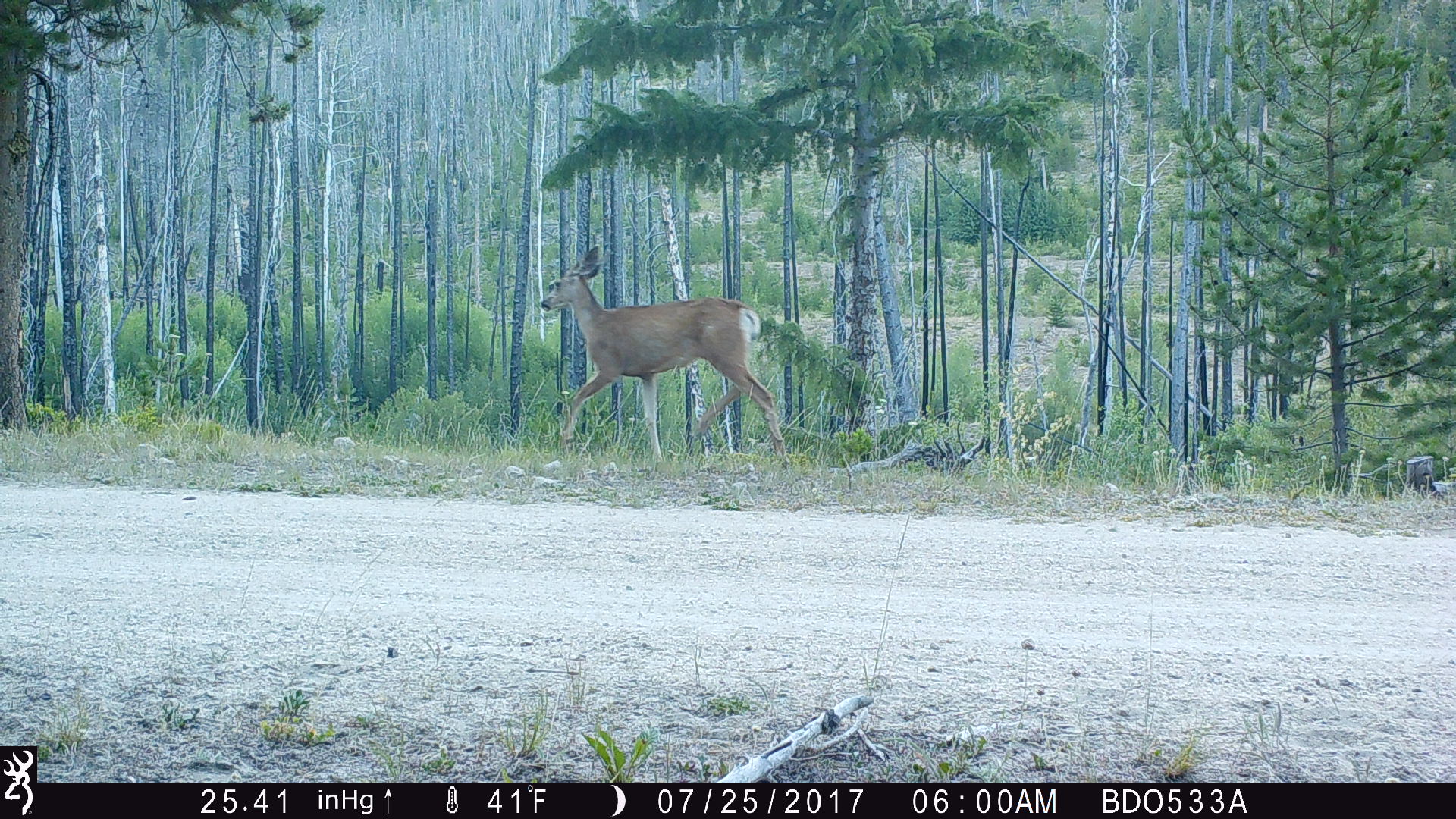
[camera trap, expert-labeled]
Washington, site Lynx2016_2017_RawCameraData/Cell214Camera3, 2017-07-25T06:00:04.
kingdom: Animalia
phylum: Chordata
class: Mammalia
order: Artiodactyla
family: Cervidae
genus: Odocoileus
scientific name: Odocoileus hemionus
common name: mule deer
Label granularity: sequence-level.